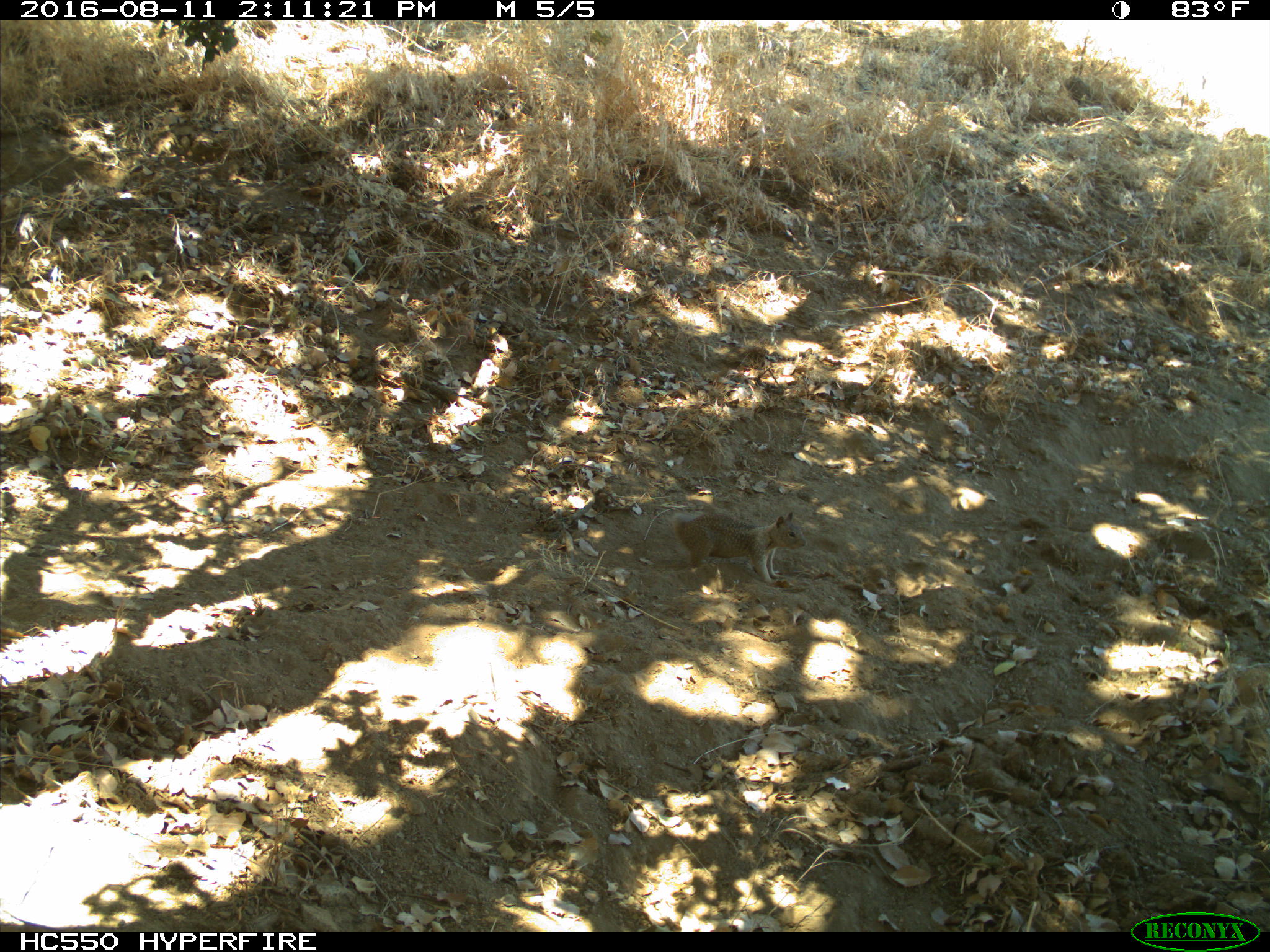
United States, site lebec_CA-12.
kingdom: Animalia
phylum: Chordata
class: Mammalia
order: Rodentia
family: Sciuridae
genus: Otospermophilus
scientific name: Otospermophilus beecheyi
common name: california ground squirrel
Otospermophilus beecheyi (california ground squirrel).